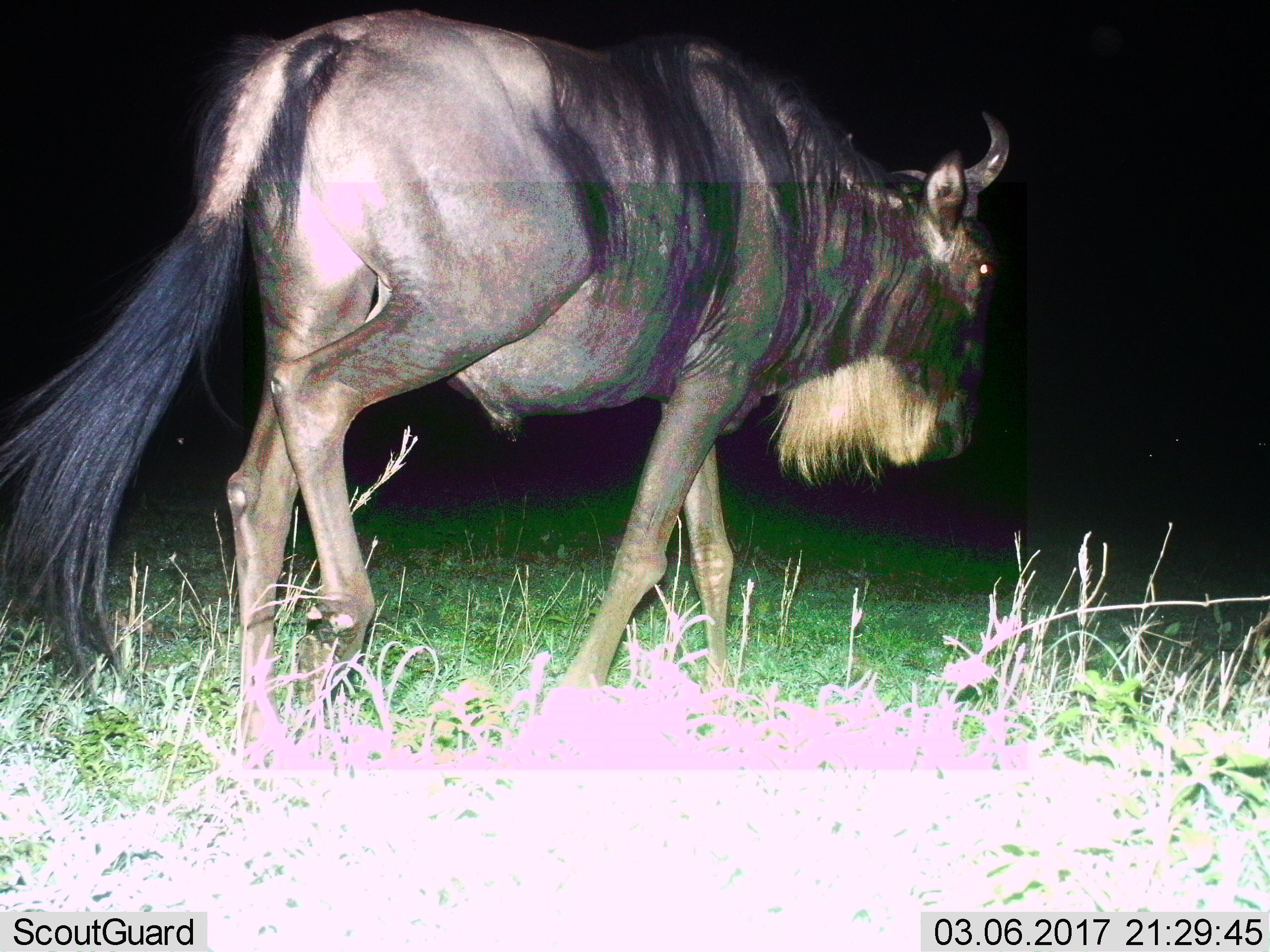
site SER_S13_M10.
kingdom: Animalia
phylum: Chordata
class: Mammalia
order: Artiodactyla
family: Bovidae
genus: Connochaetes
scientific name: Connochaetes taurinus taurinus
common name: blue wildebeest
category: wildebeestblue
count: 1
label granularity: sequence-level